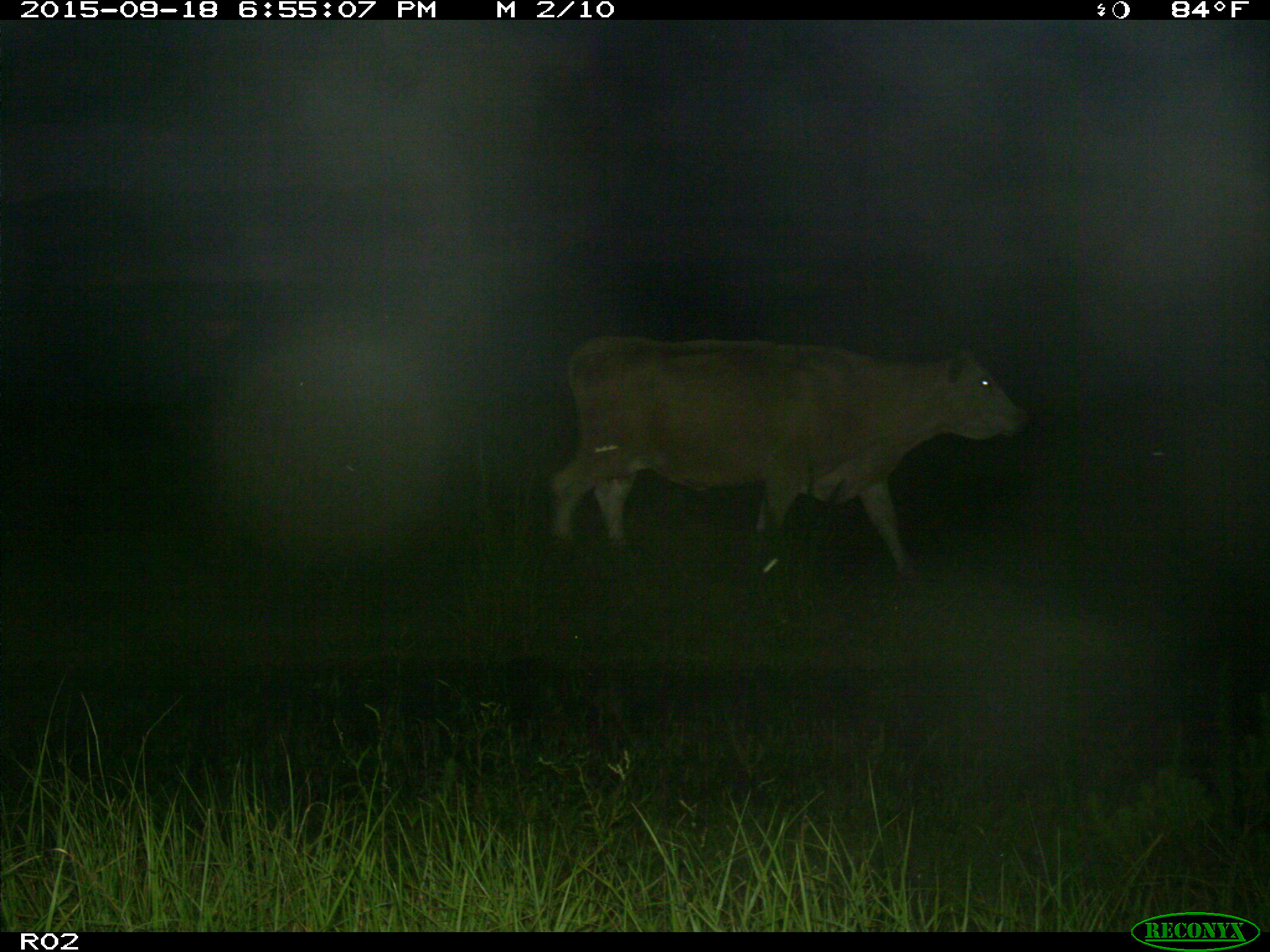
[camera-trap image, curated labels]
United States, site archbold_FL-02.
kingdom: Animalia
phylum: Chordata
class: Mammalia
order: Artiodactyla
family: Bovidae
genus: Bos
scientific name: Bos taurus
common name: domestic cow